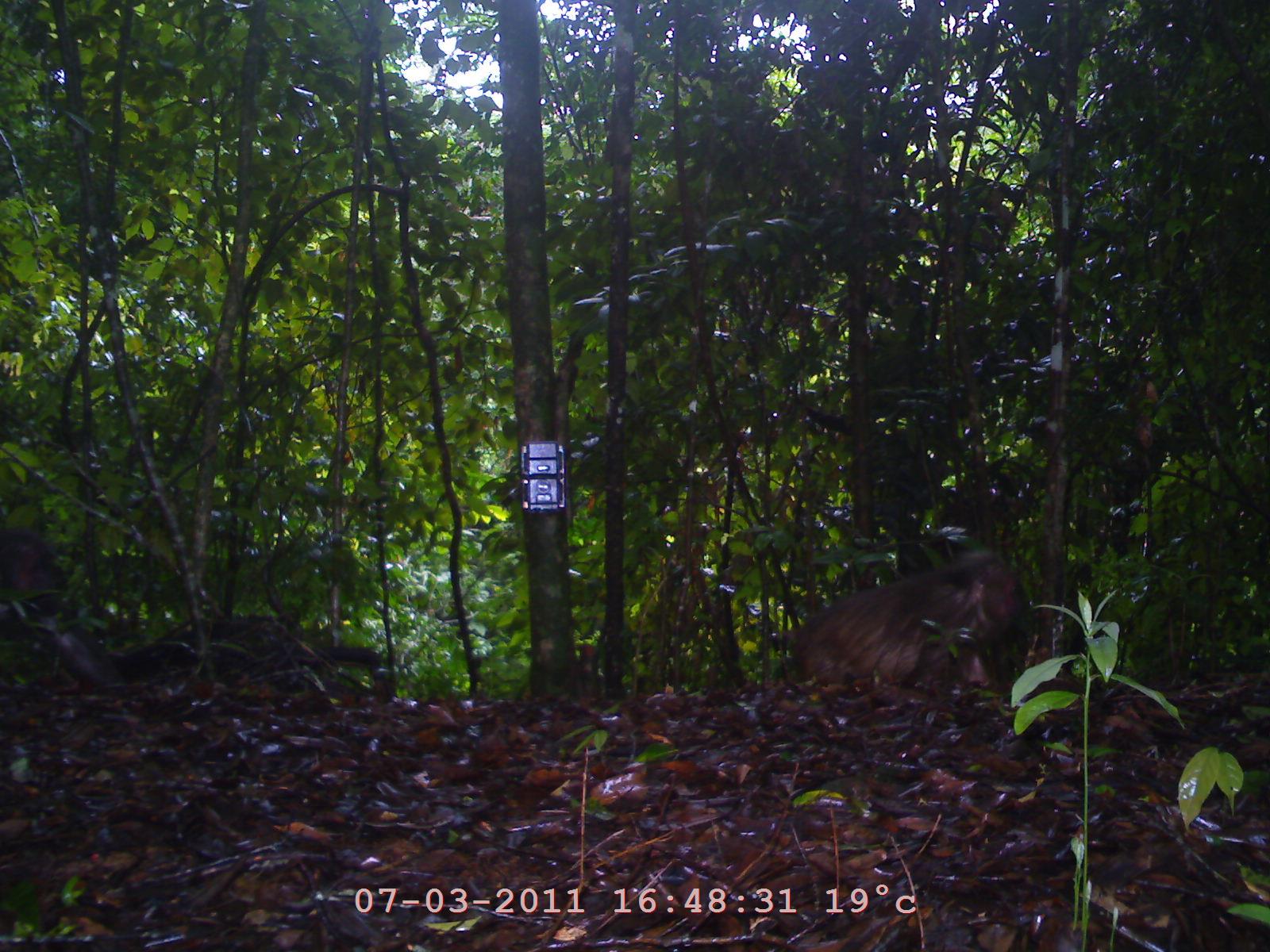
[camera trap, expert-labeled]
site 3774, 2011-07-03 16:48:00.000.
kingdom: Animalia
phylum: Chordata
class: Mammalia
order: Primates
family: Cercopithecidae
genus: Macaca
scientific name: Macaca arctoides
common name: stump-tailed macaque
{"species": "Macaca arctoides (stump-tailed macaque)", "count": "1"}